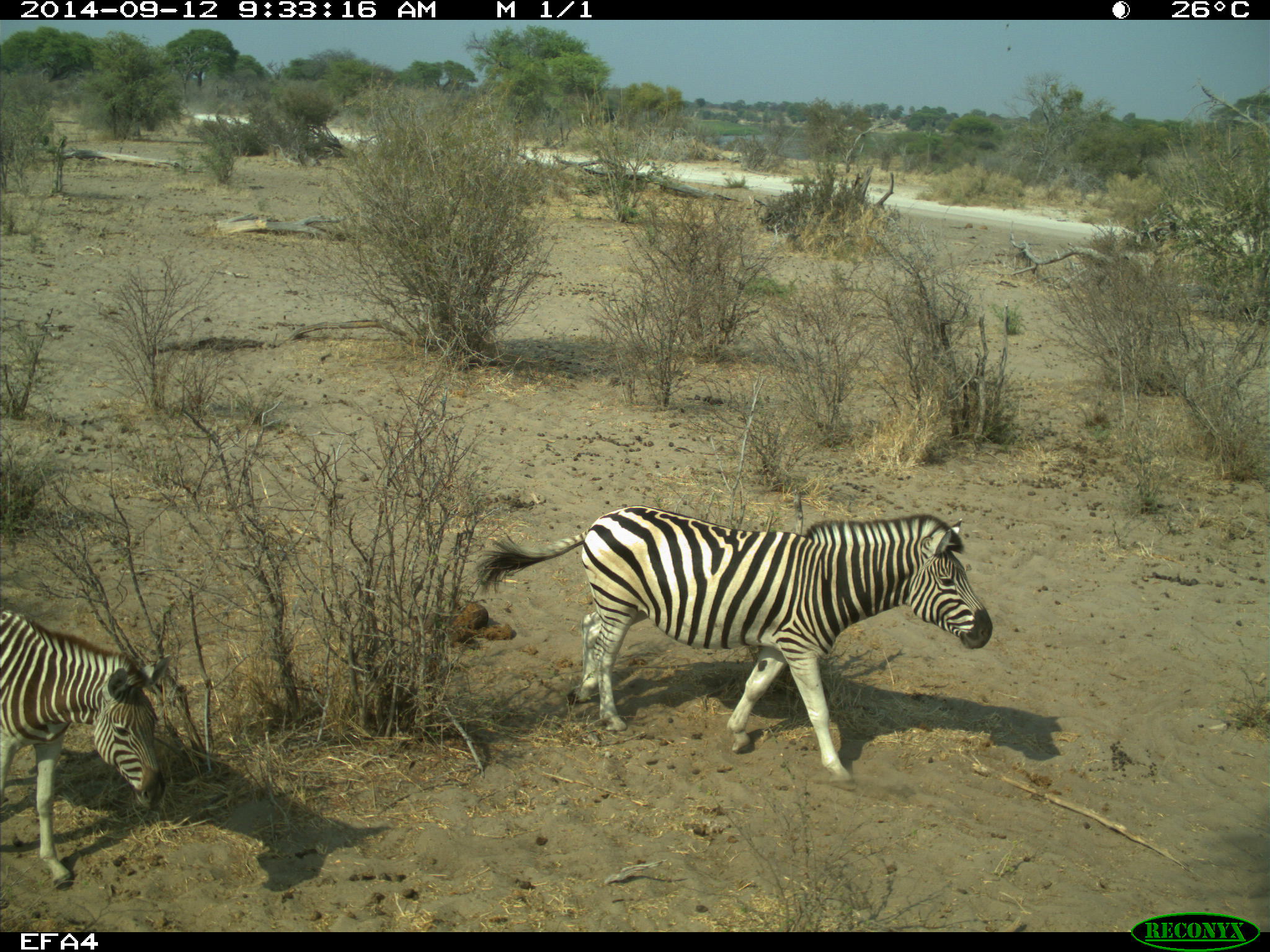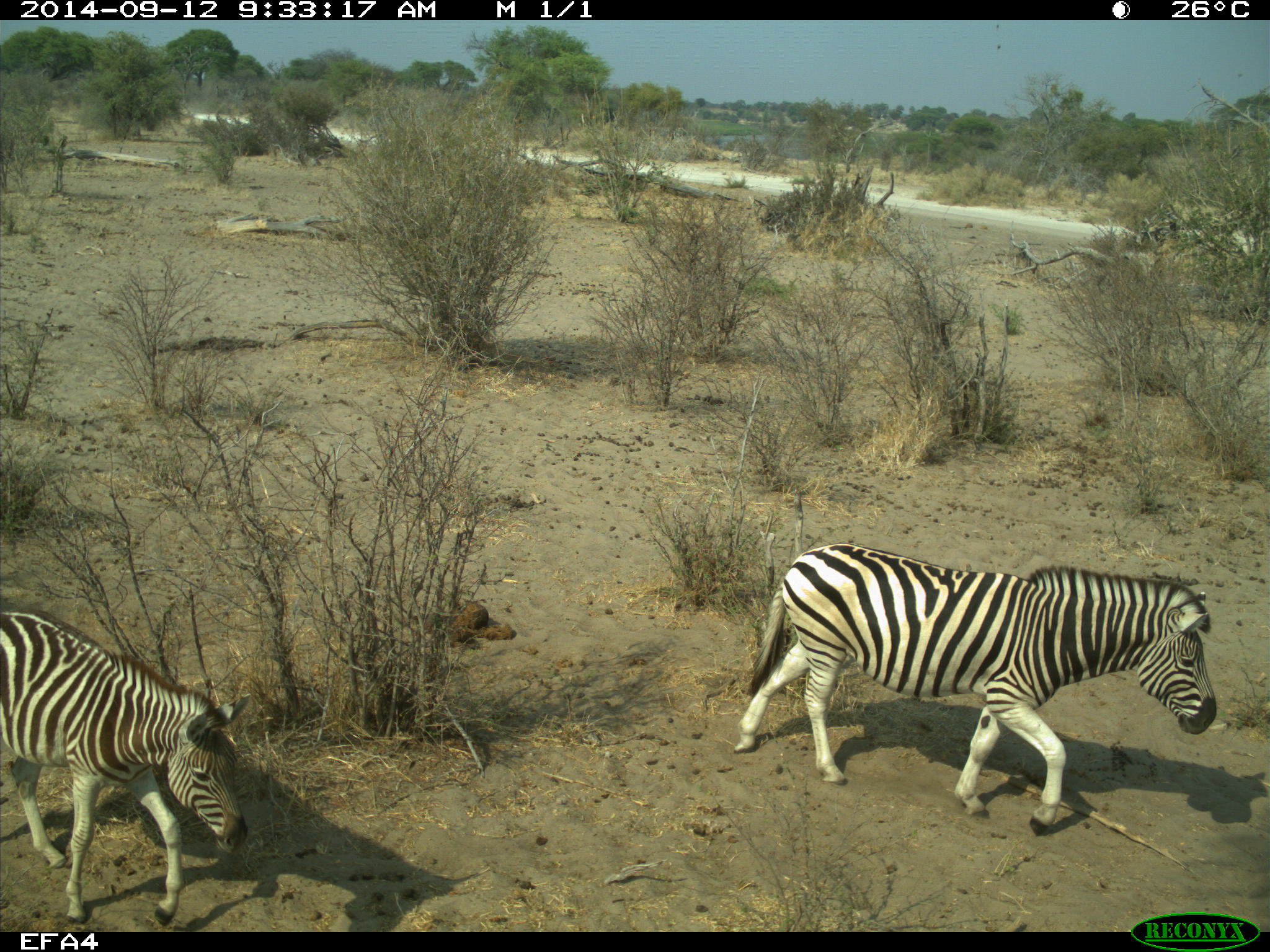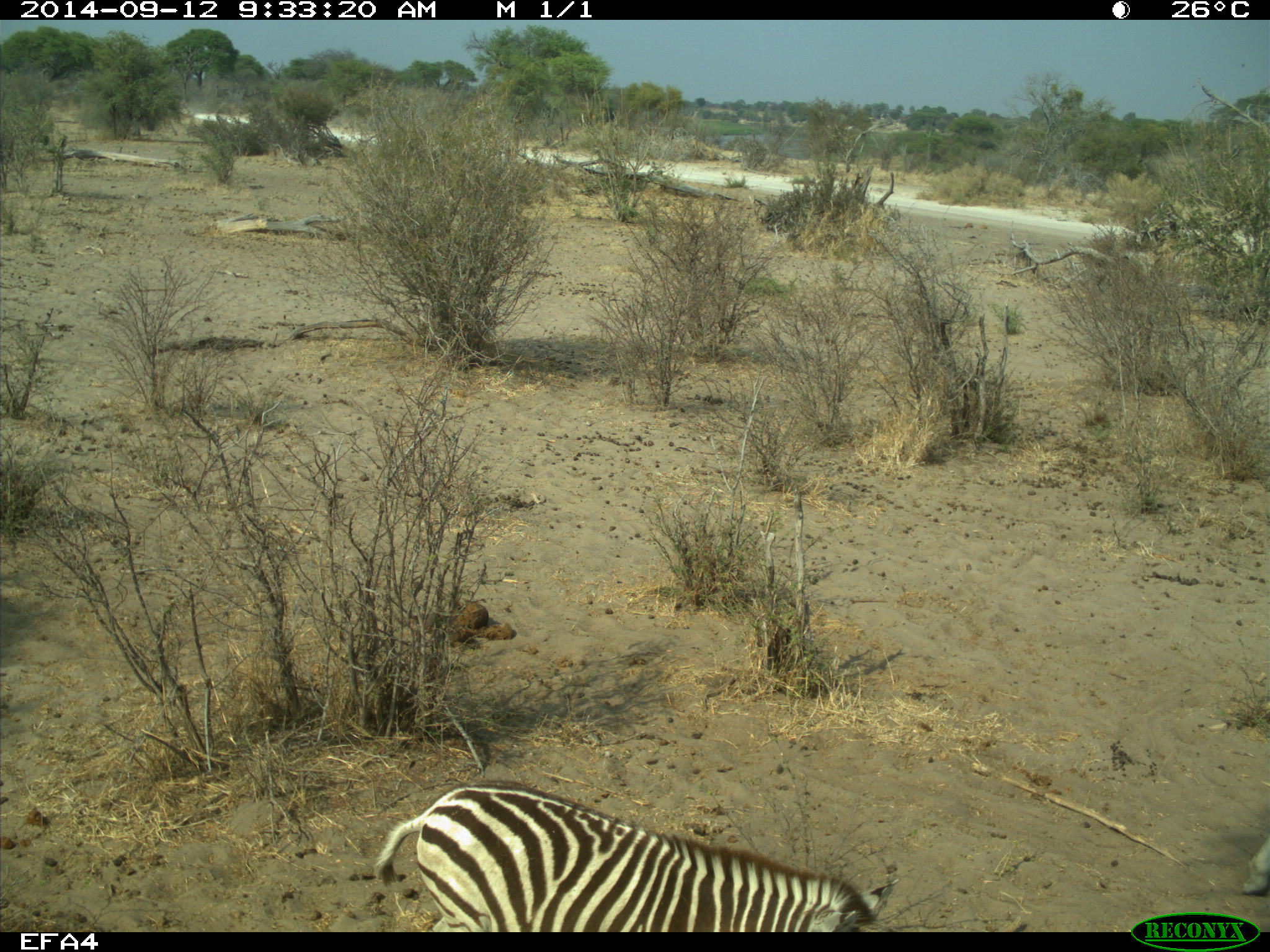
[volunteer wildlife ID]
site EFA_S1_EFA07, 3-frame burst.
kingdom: Animalia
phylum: Chordata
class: Mammalia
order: Perissodactyla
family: Equidae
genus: Equus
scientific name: Equus quagga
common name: plains zebra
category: zebraplains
Zebraplains (plains zebra) (Equus quagga), count 2. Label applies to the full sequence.